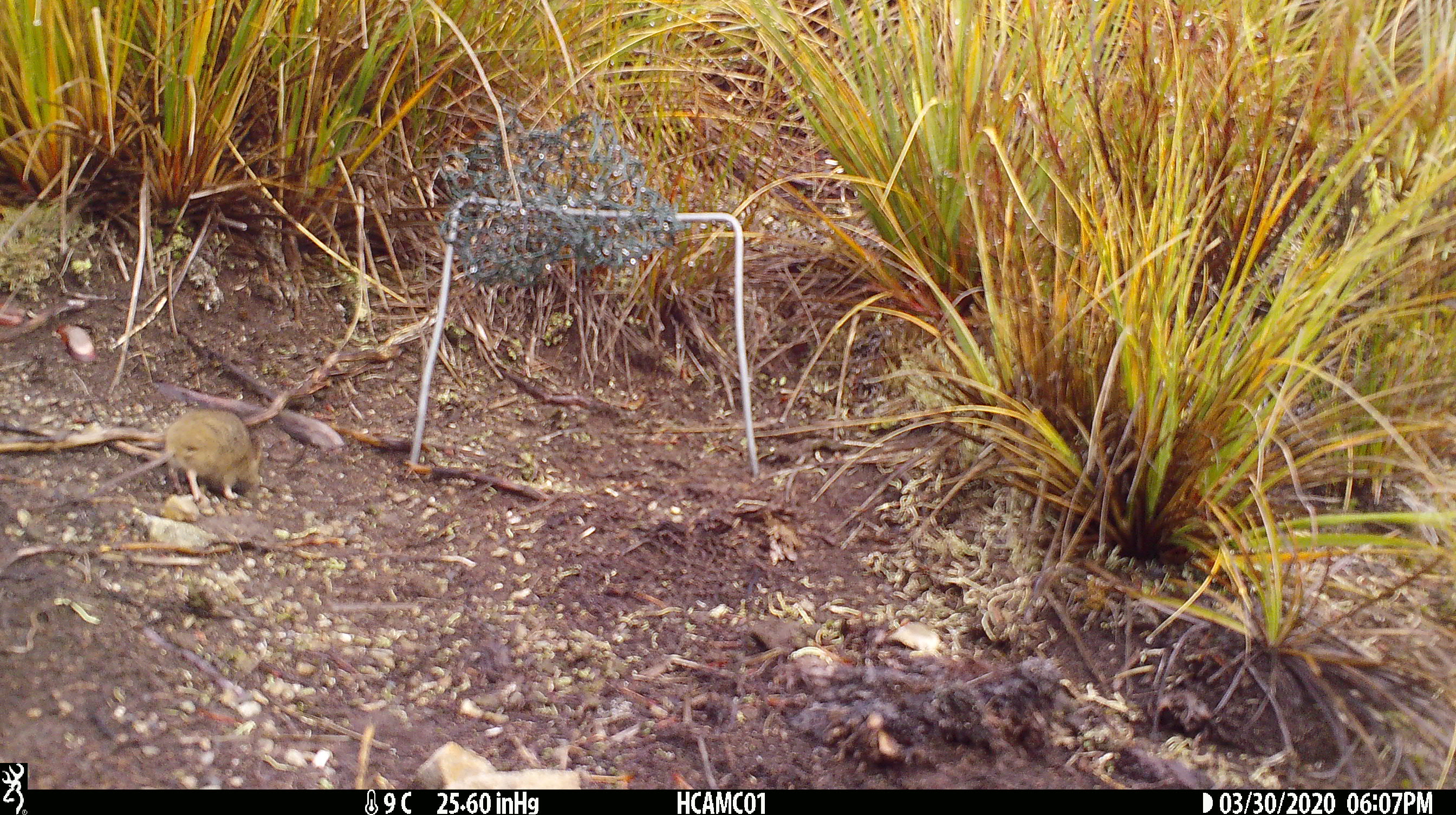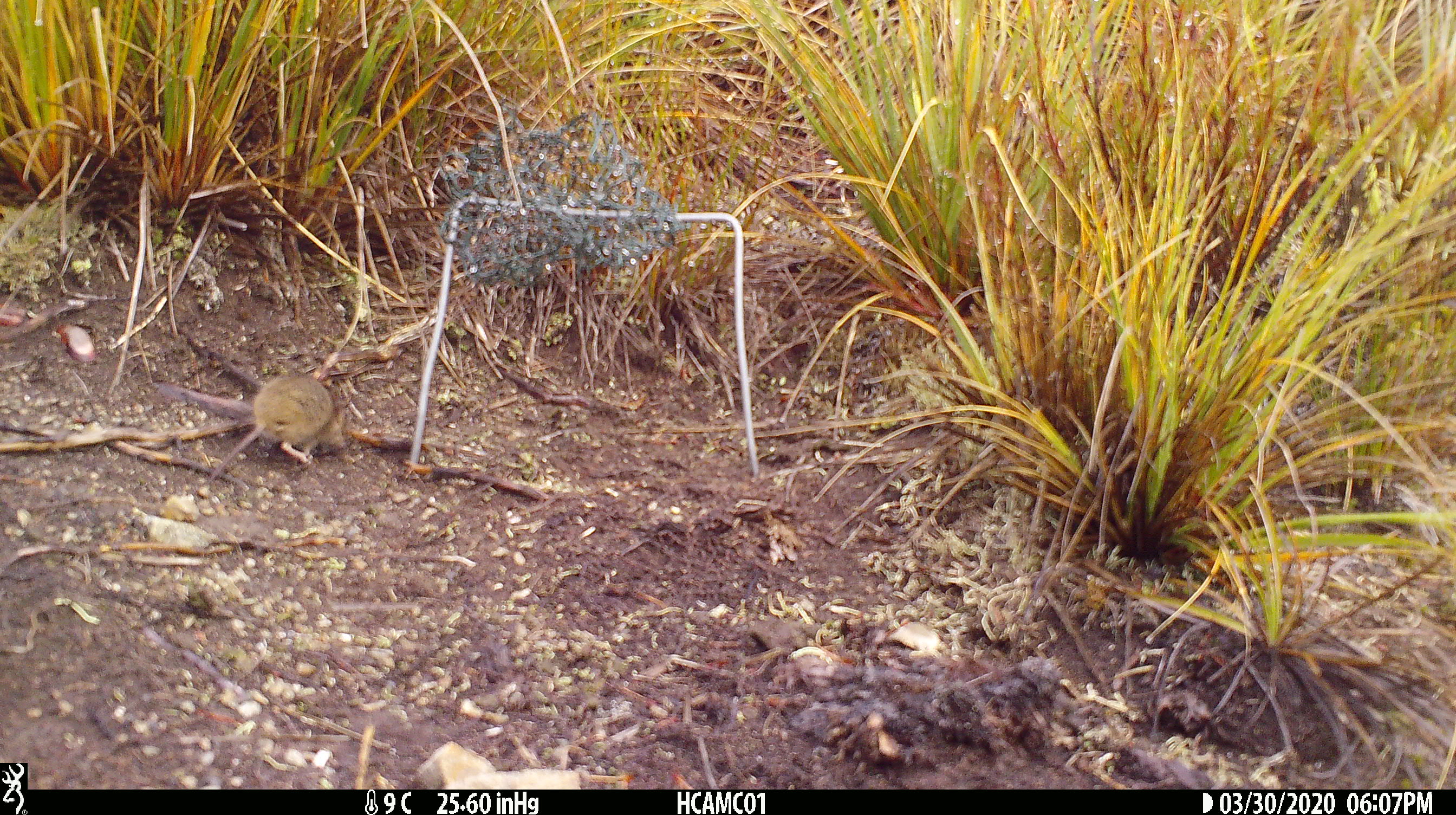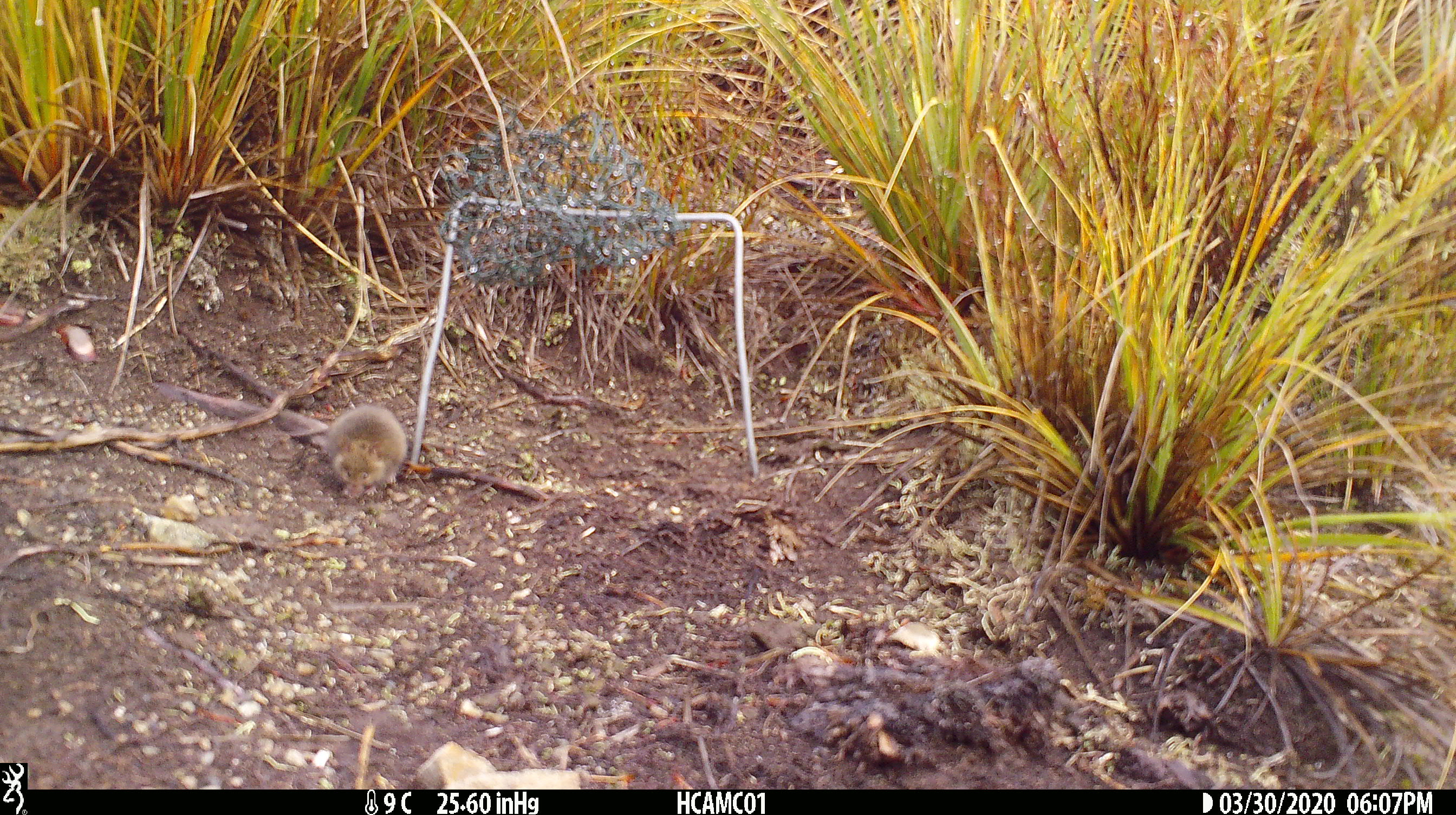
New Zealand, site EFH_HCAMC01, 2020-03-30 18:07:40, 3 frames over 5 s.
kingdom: Animalia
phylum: Chordata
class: Mammalia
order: Rodentia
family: Muridae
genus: Mus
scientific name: Mus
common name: mouse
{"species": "mouse (Mus)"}